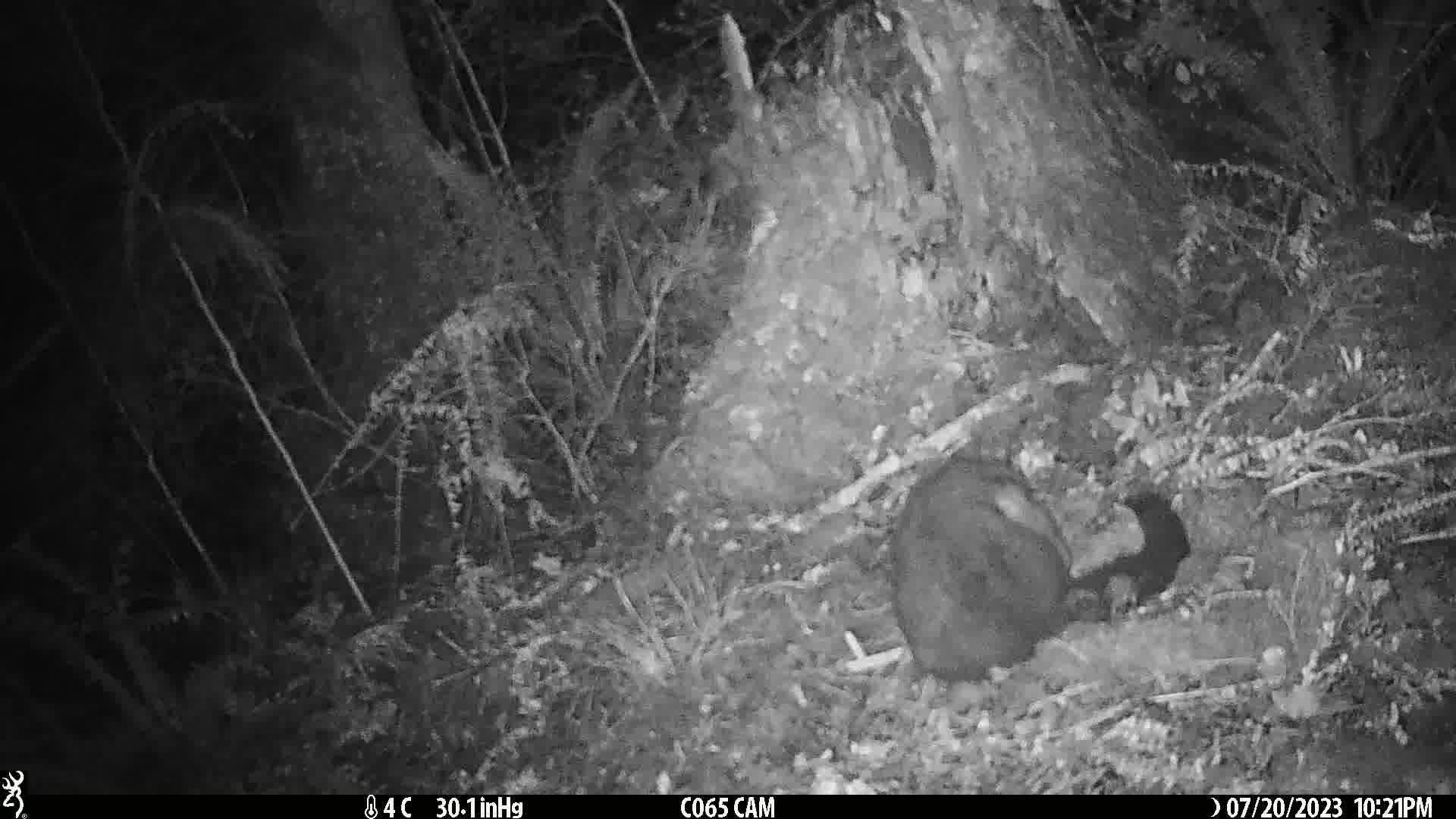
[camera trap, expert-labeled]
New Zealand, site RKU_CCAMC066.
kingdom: Animalia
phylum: Chordata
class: Mammalia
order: Diprotodontia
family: Phalangeridae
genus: Trichosurus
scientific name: Trichosurus vulpecula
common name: common brushtail possum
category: possum